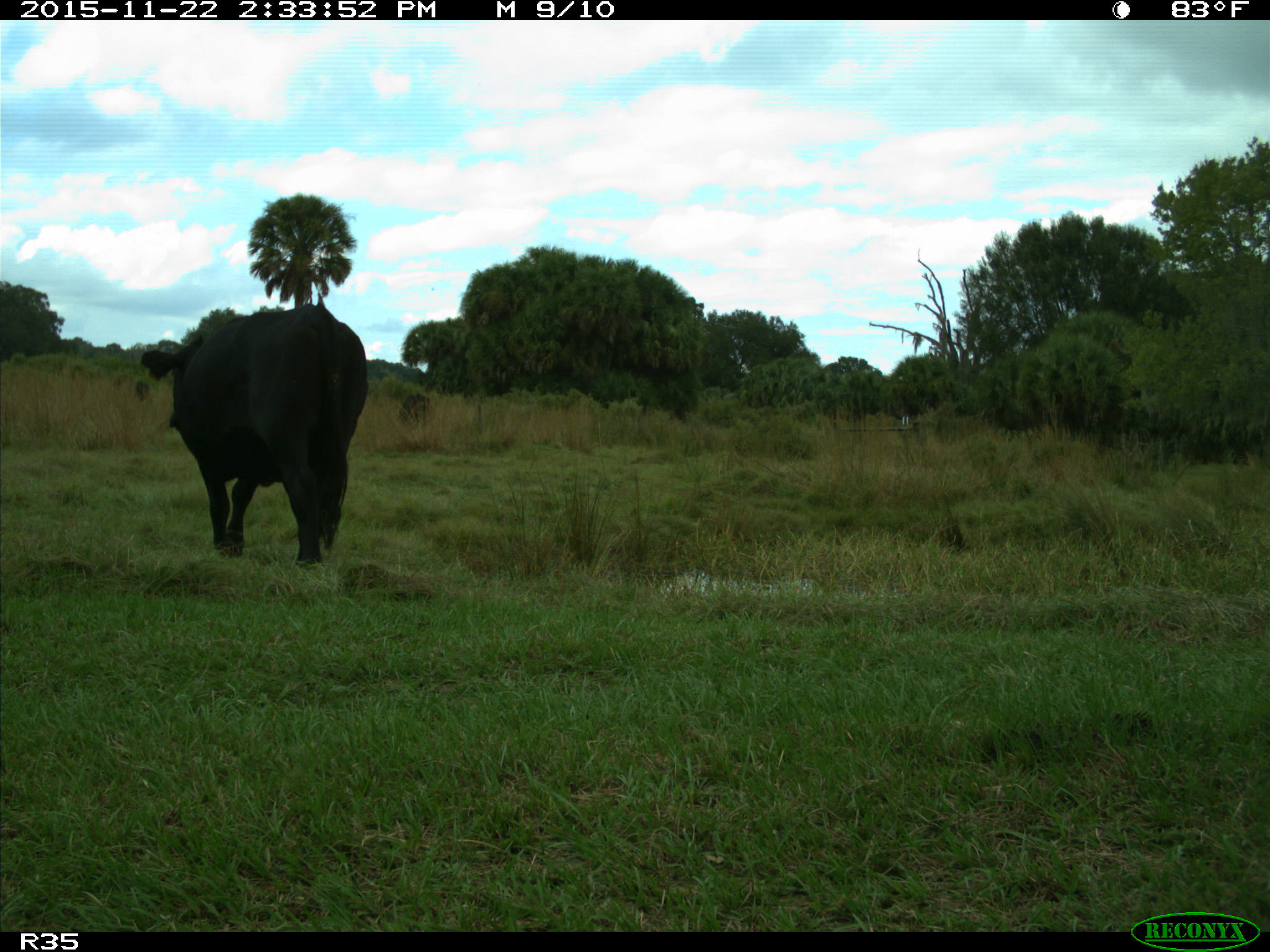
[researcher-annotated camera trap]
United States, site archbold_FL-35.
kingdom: Animalia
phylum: Chordata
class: Mammalia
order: Artiodactyla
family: Bovidae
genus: Bos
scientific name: Bos taurus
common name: domestic cow